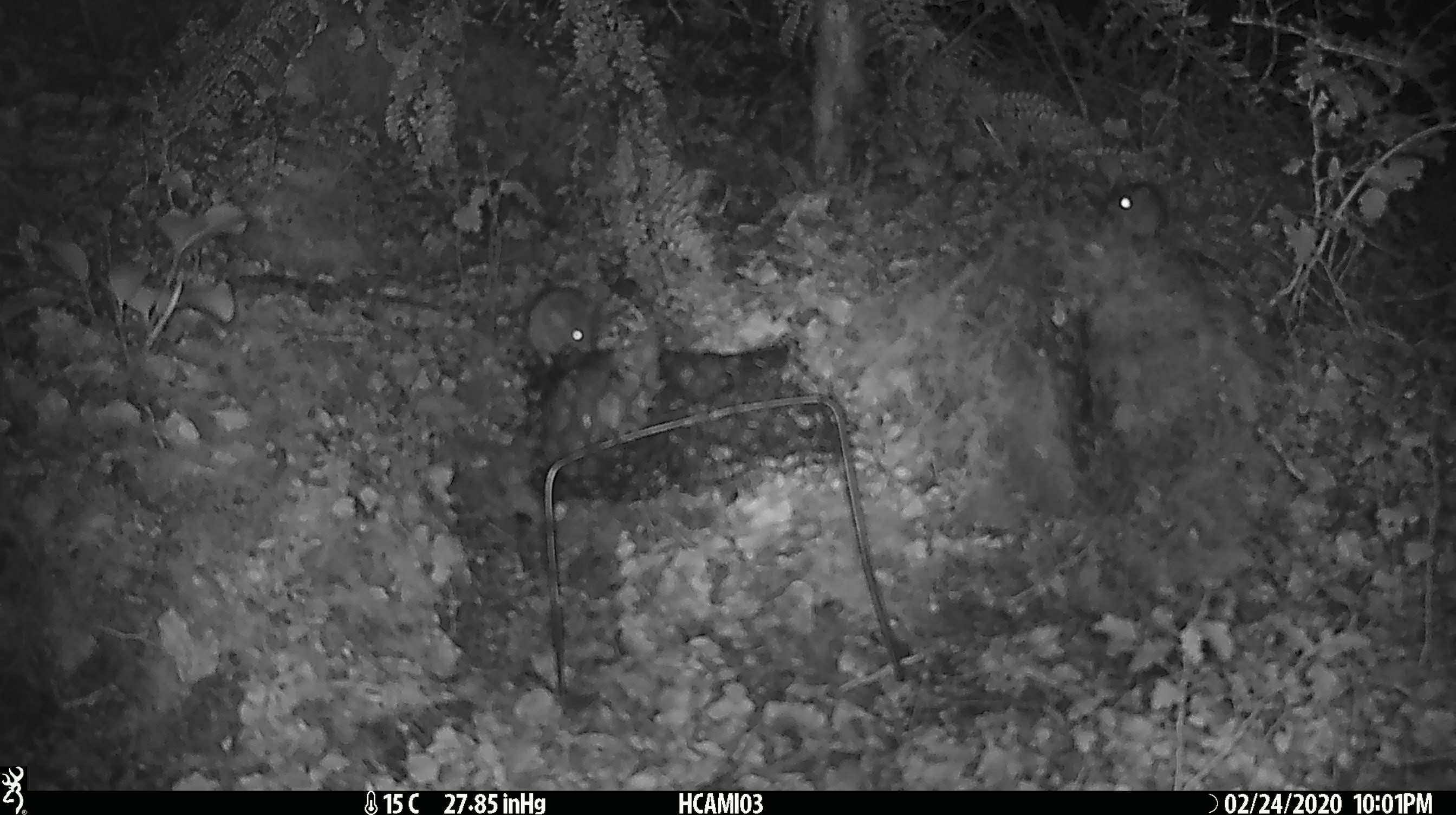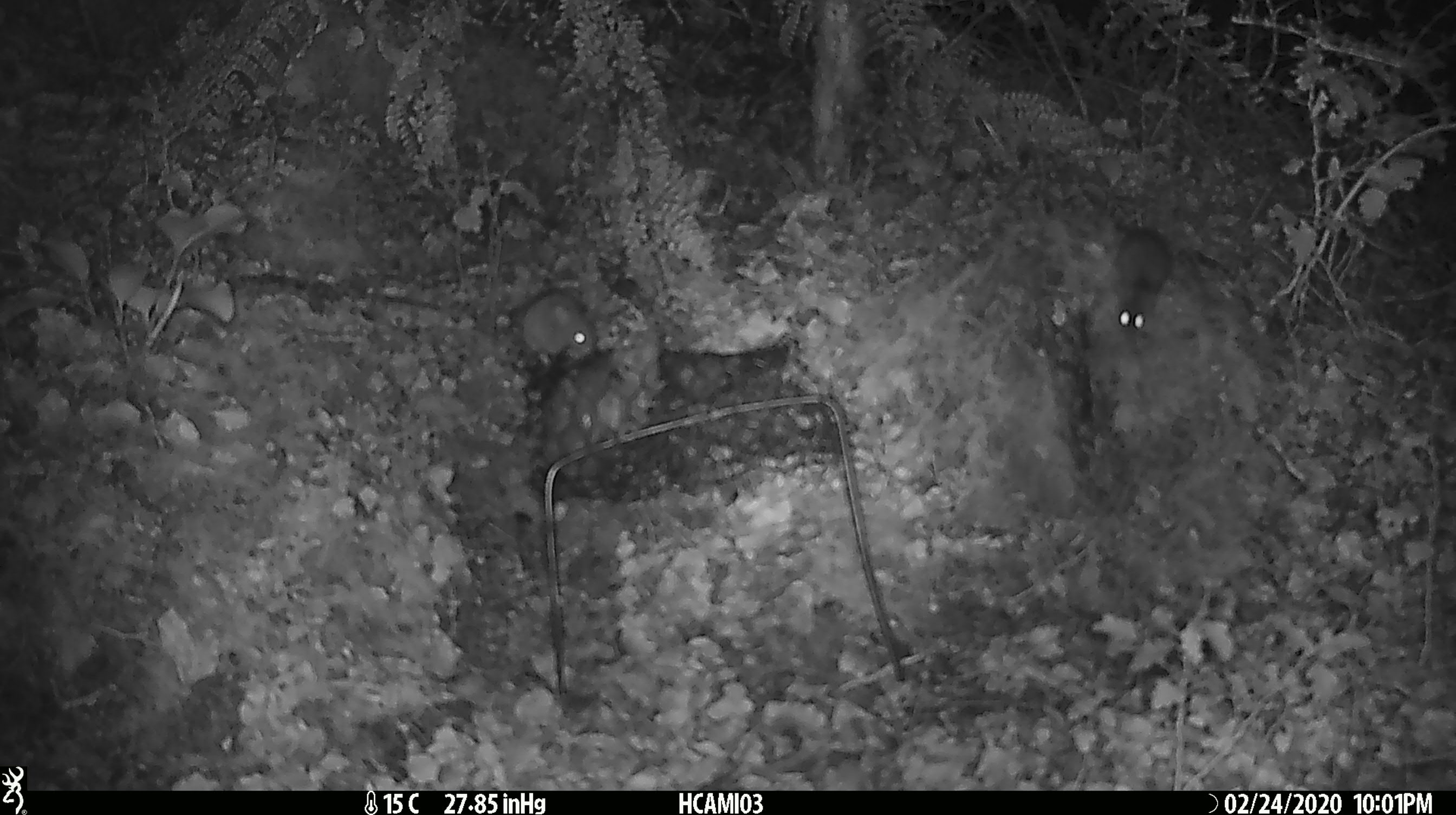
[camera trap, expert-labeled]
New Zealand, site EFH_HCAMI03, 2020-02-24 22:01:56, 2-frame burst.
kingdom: Animalia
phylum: Chordata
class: Mammalia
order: Rodentia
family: Muridae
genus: Mus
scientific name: Mus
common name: mouse